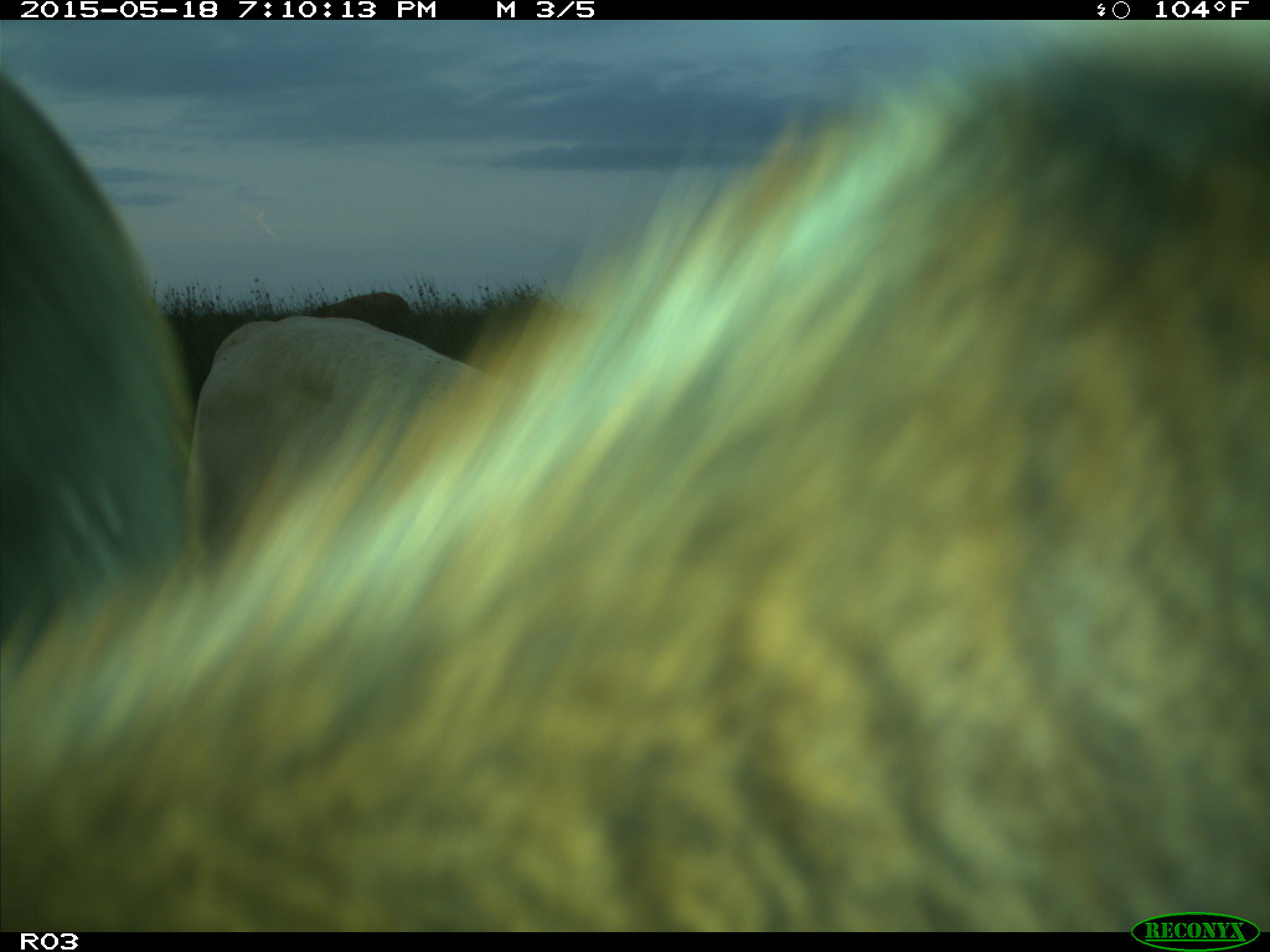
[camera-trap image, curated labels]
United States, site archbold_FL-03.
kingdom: Animalia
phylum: Chordata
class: Mammalia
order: Artiodactyla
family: Bovidae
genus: Bos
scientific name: Bos taurus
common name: domestic cow